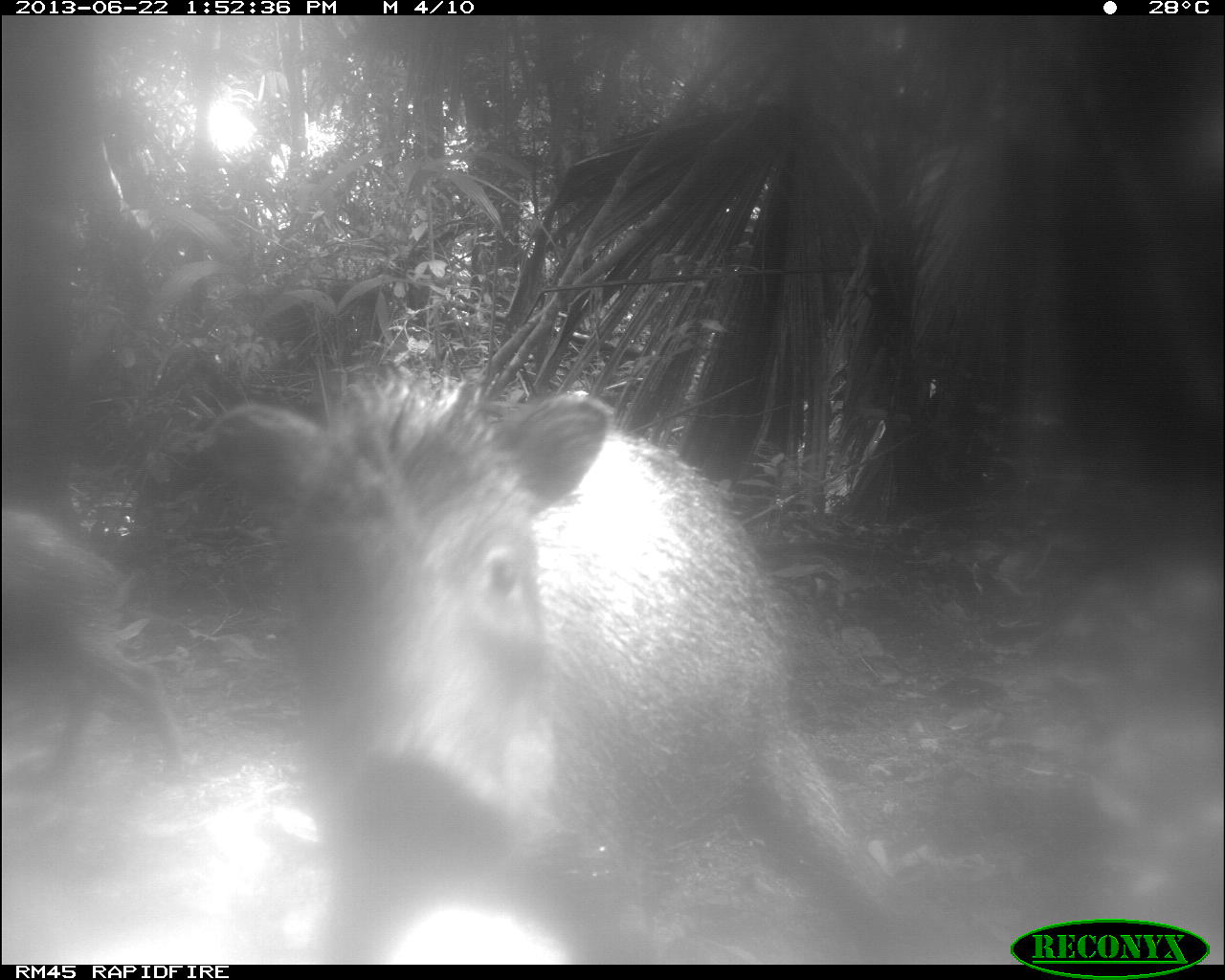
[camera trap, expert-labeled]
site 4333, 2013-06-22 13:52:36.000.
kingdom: Animalia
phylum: Chordata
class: Mammalia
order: Artiodactyla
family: Tayassuidae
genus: Tayassu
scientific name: Tayassu pecari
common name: white-lipped peccary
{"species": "Tayassu pecari (white-lipped peccary)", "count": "3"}